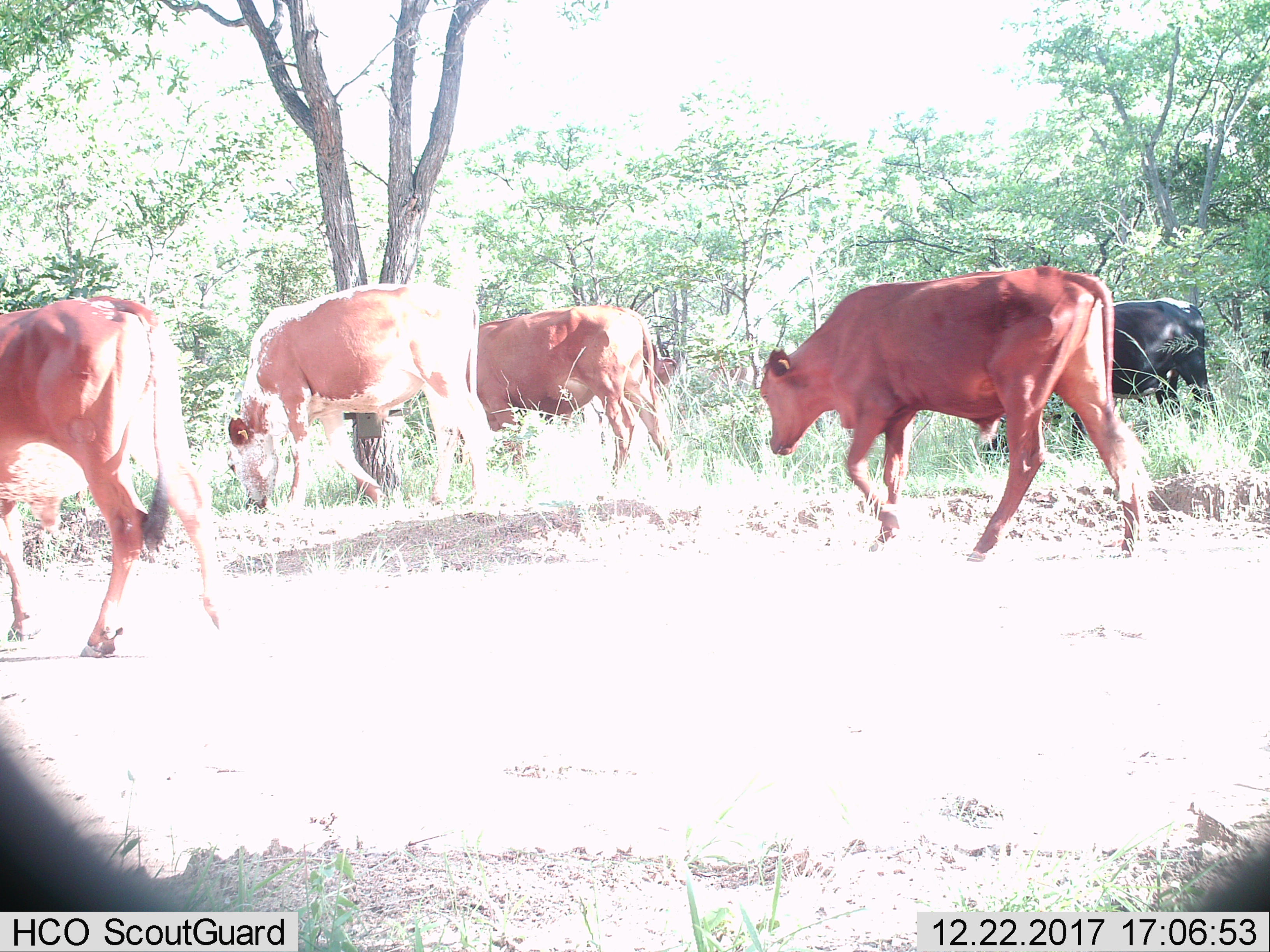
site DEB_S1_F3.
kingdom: Animalia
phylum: Chordata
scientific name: Vertebrata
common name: domestic animal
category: domesticanimal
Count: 6.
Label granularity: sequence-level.